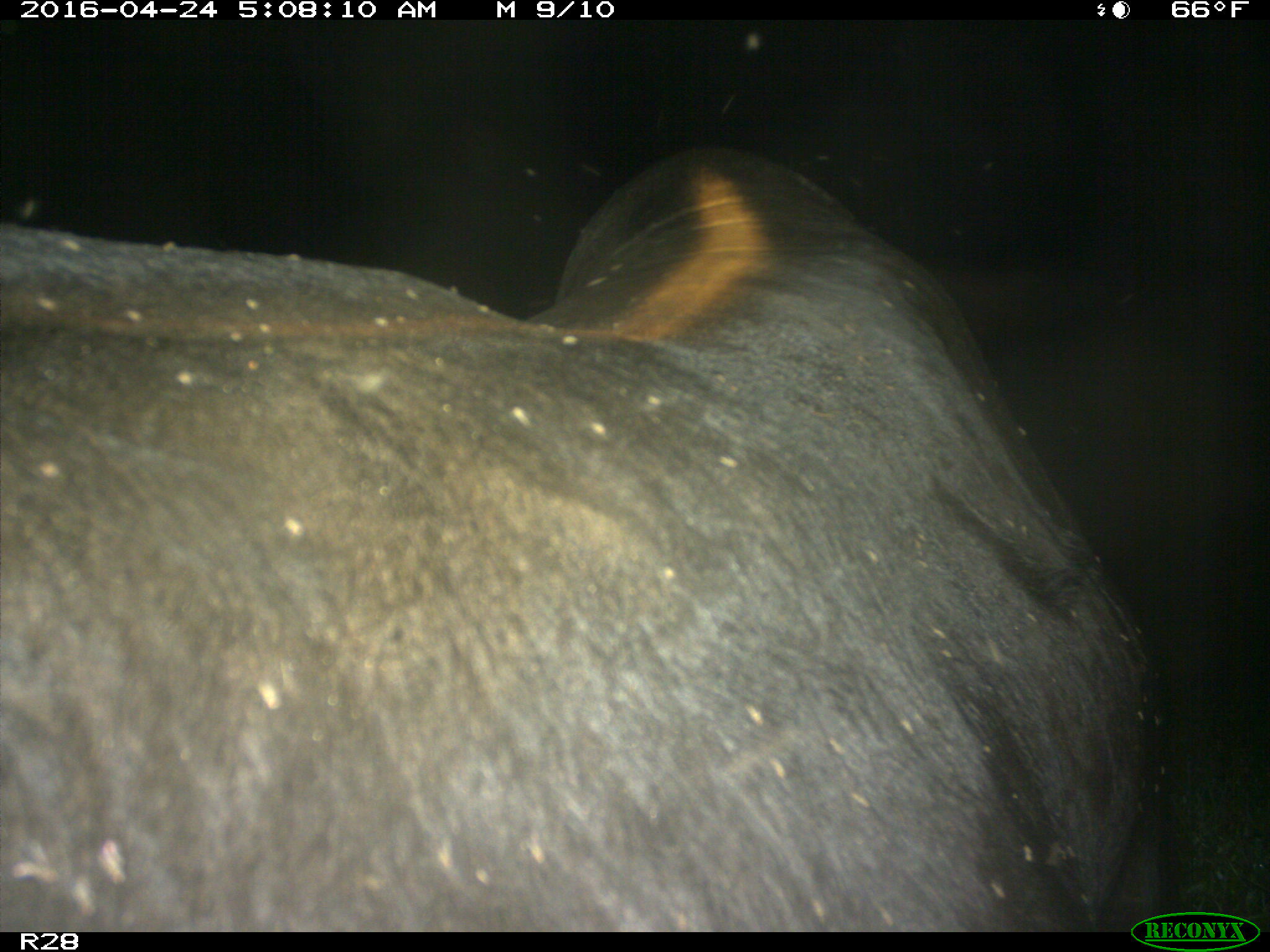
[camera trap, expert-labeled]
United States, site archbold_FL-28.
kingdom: Animalia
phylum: Chordata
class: Mammalia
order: Artiodactyla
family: Suidae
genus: Sus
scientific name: Sus scrofa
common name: wild boar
Sus scrofa (wild boar).